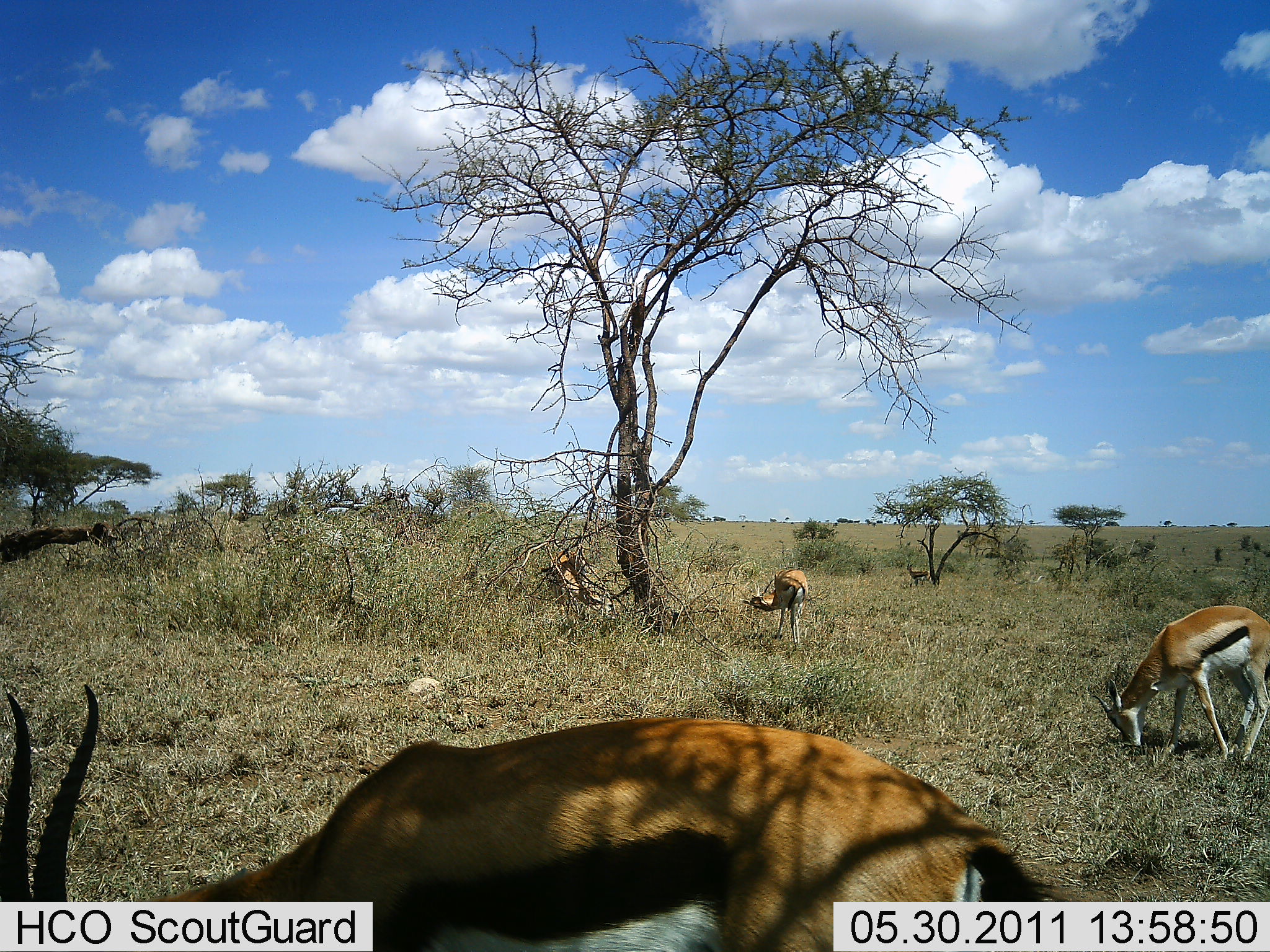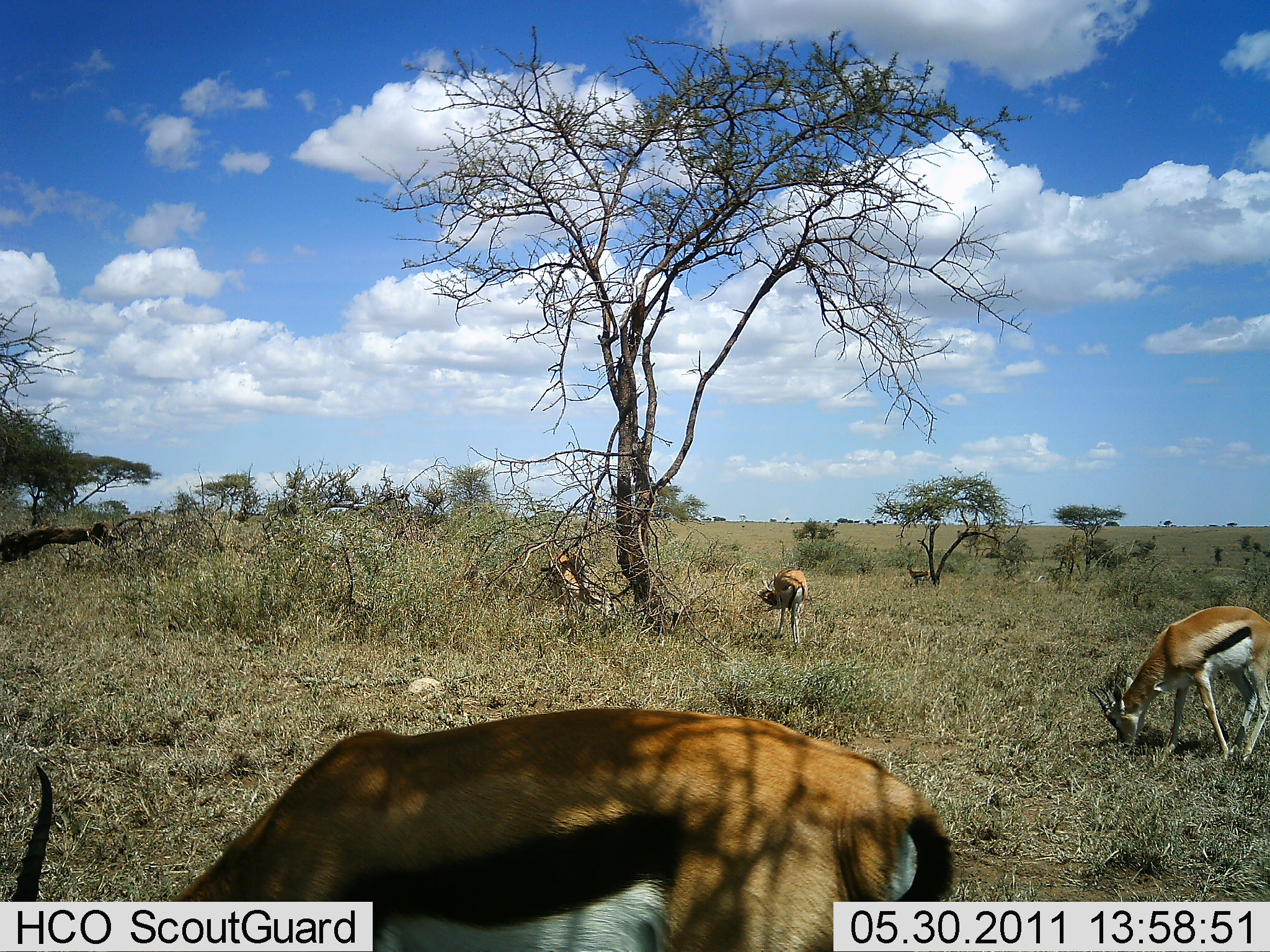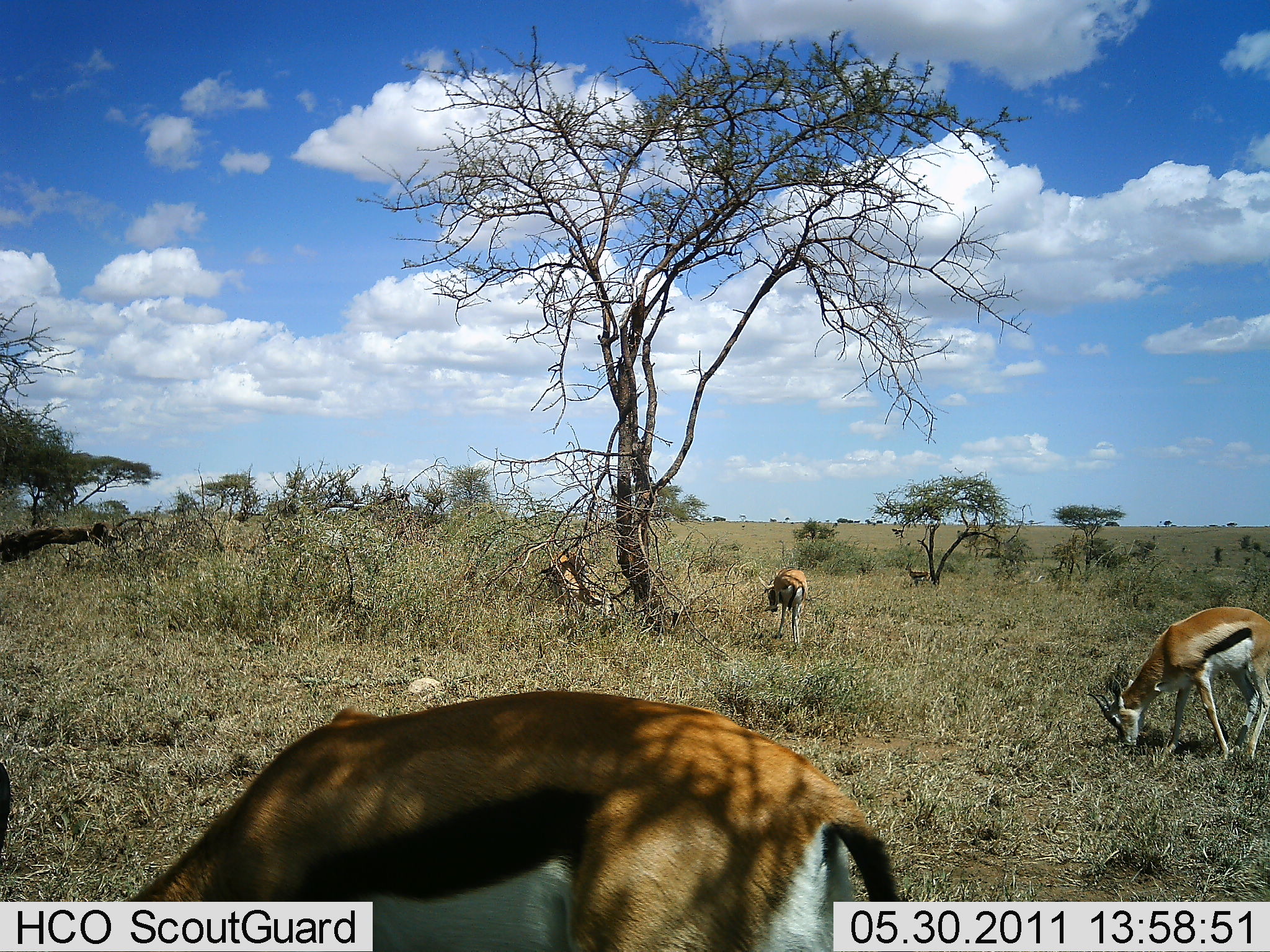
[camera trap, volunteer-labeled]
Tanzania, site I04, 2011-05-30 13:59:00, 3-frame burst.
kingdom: Animalia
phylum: Chordata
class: Mammalia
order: Artiodactyla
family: Bovidae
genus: Eudorcas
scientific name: Eudorcas thomsonii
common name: thomson's gazelle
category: gazellethomsons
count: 4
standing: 18%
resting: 0%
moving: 9%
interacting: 0%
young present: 0%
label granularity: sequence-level